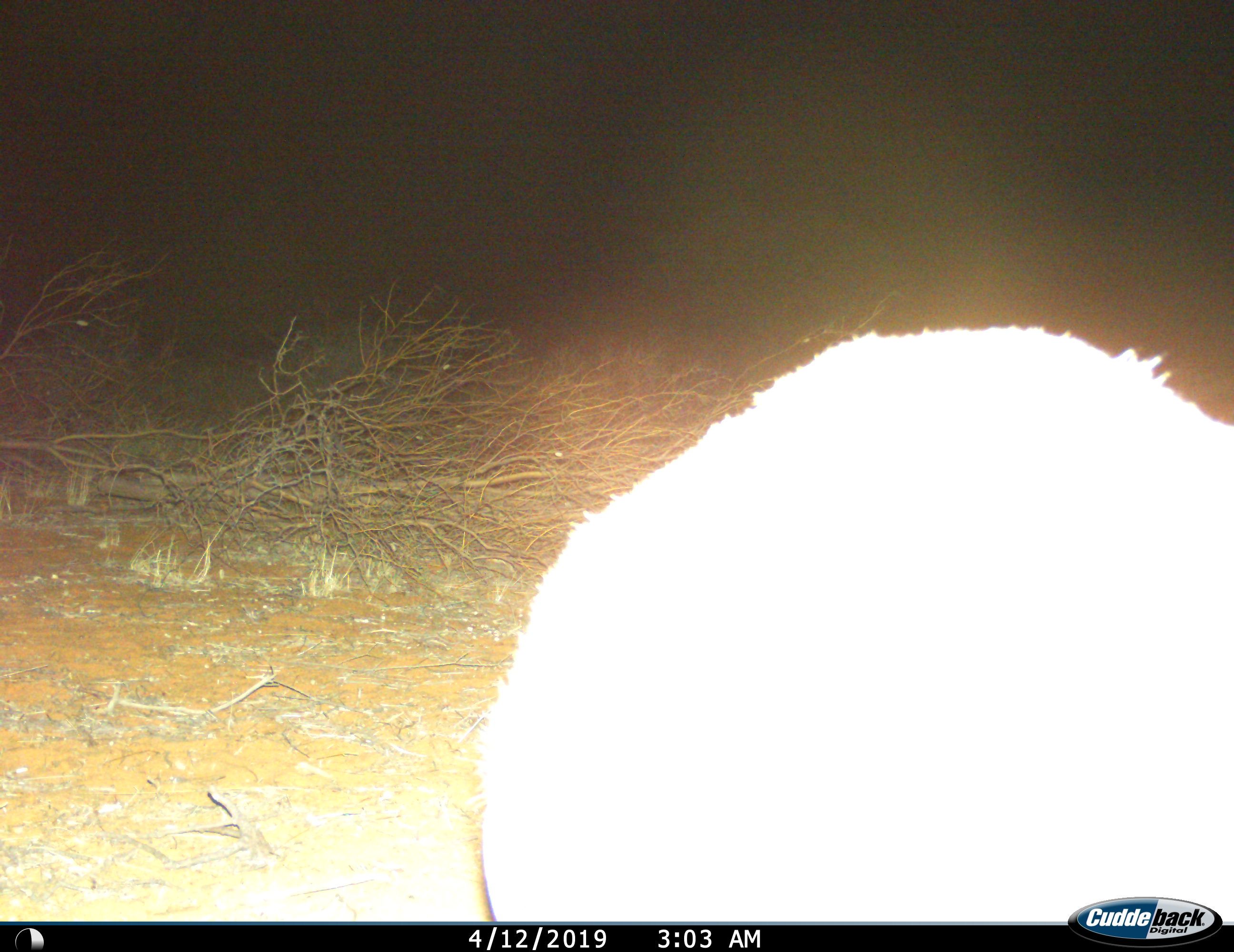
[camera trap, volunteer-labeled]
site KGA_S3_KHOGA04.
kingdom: Animalia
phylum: Chordata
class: Mammalia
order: Artiodactyla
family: Bovidae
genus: Sylvicapra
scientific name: Sylvicapra grimmia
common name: common duiker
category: duikercommongrey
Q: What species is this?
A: Duikercommongrey (common duiker) (Sylvicapra grimmia).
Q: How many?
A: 1.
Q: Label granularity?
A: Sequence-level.